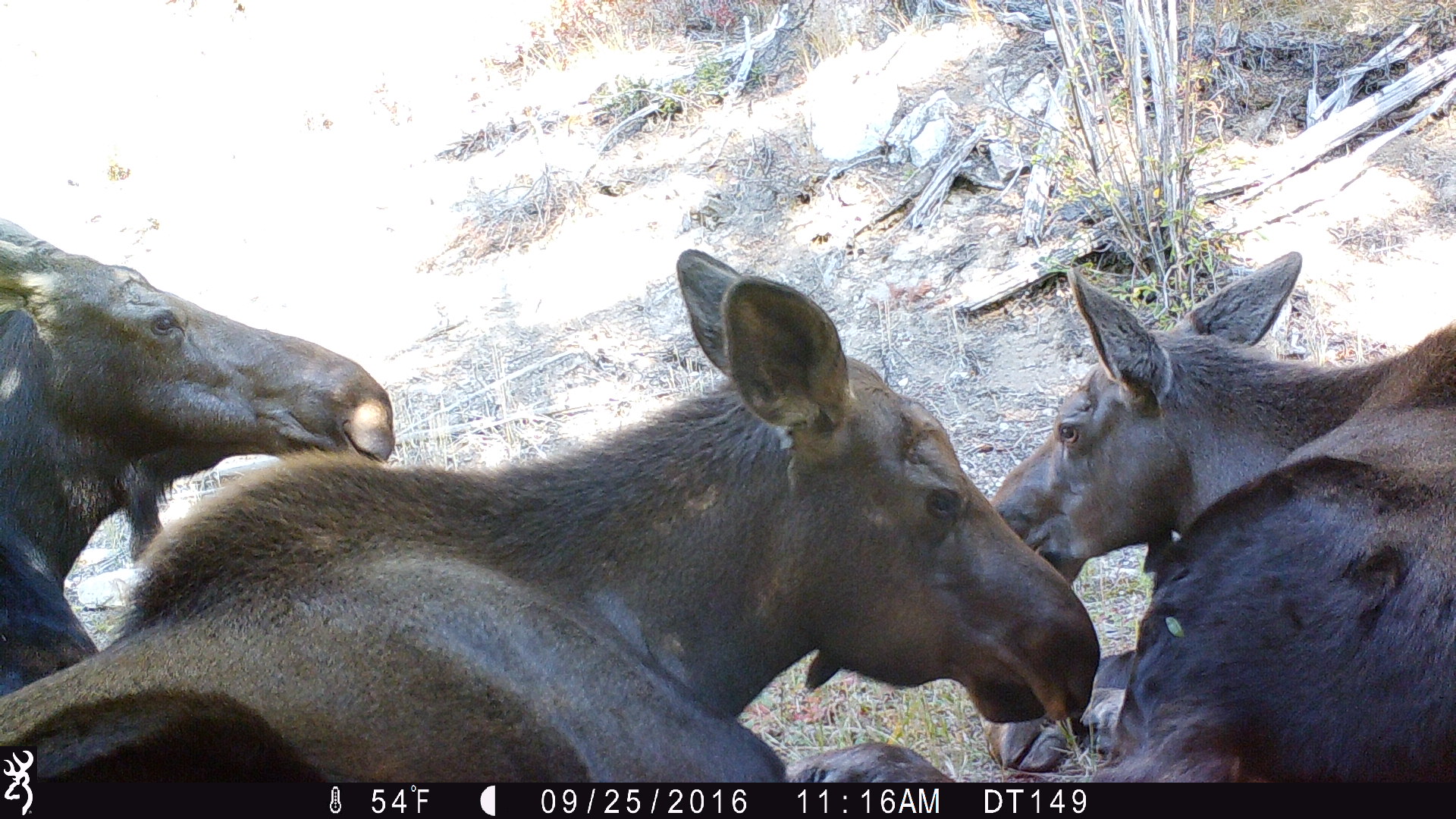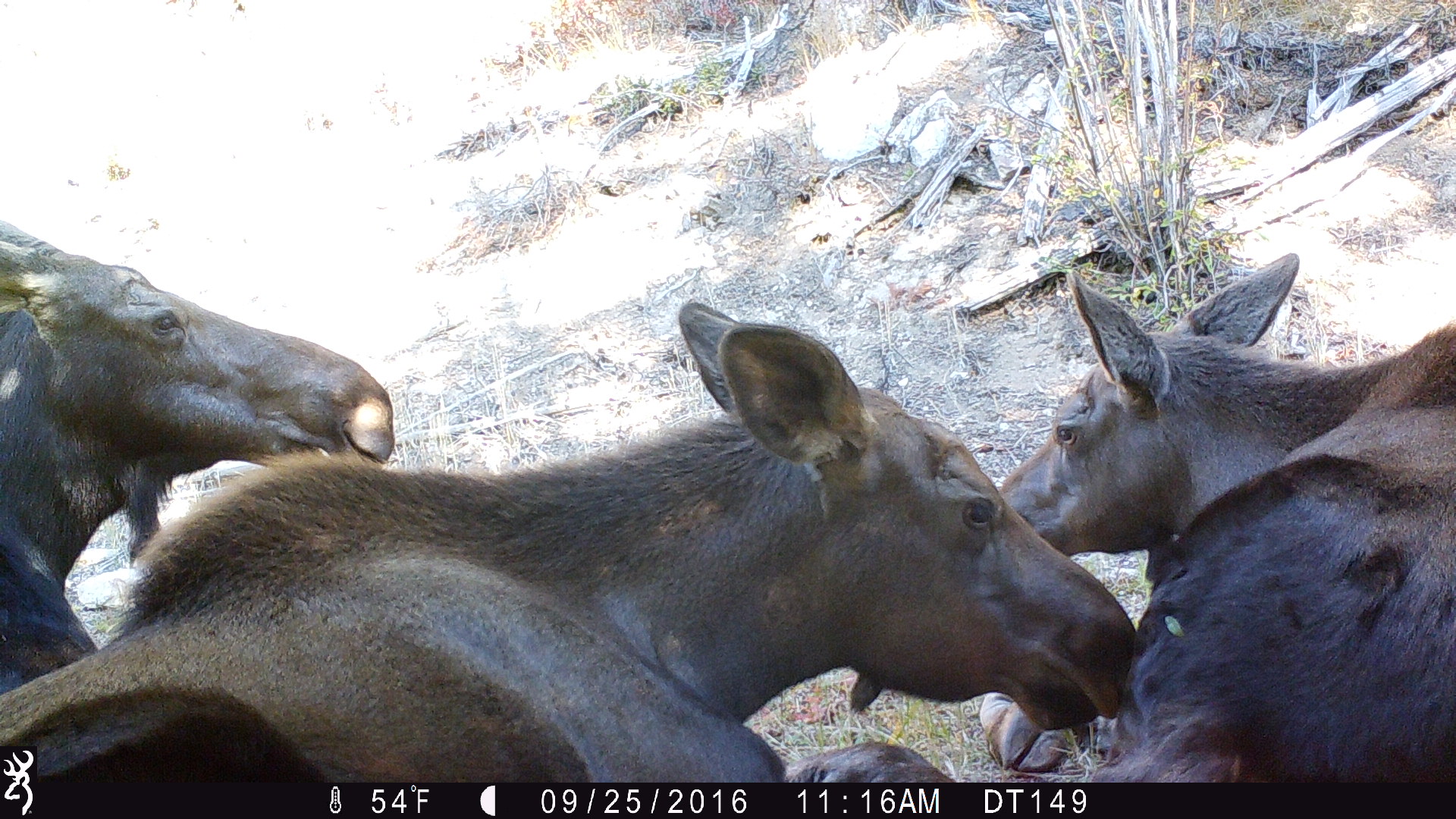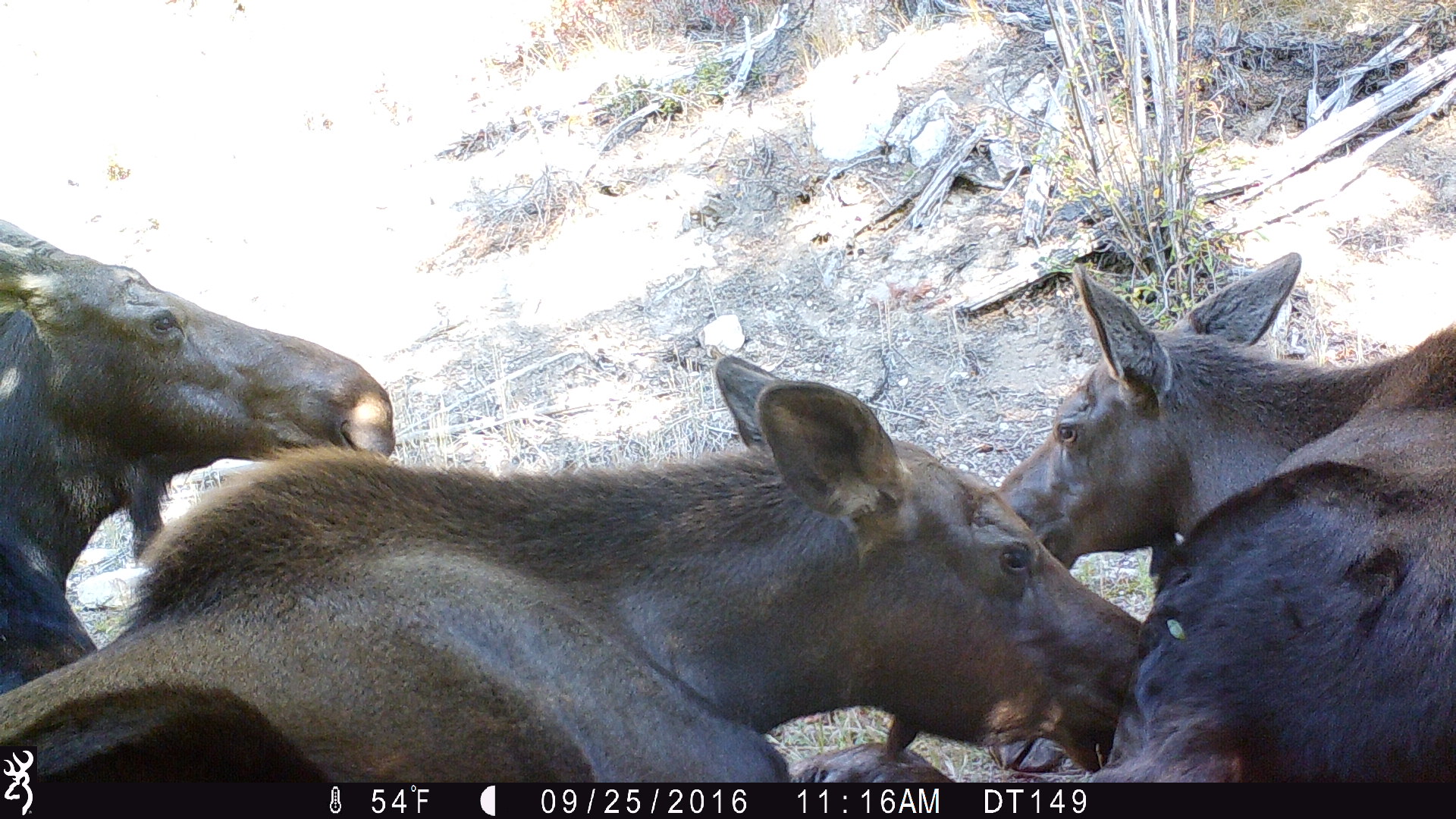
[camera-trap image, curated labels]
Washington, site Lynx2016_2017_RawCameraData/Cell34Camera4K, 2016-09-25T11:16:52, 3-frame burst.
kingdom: Animalia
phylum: Chordata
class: Mammalia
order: Artiodactyla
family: Cervidae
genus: Alces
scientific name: Alces alces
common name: moose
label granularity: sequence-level